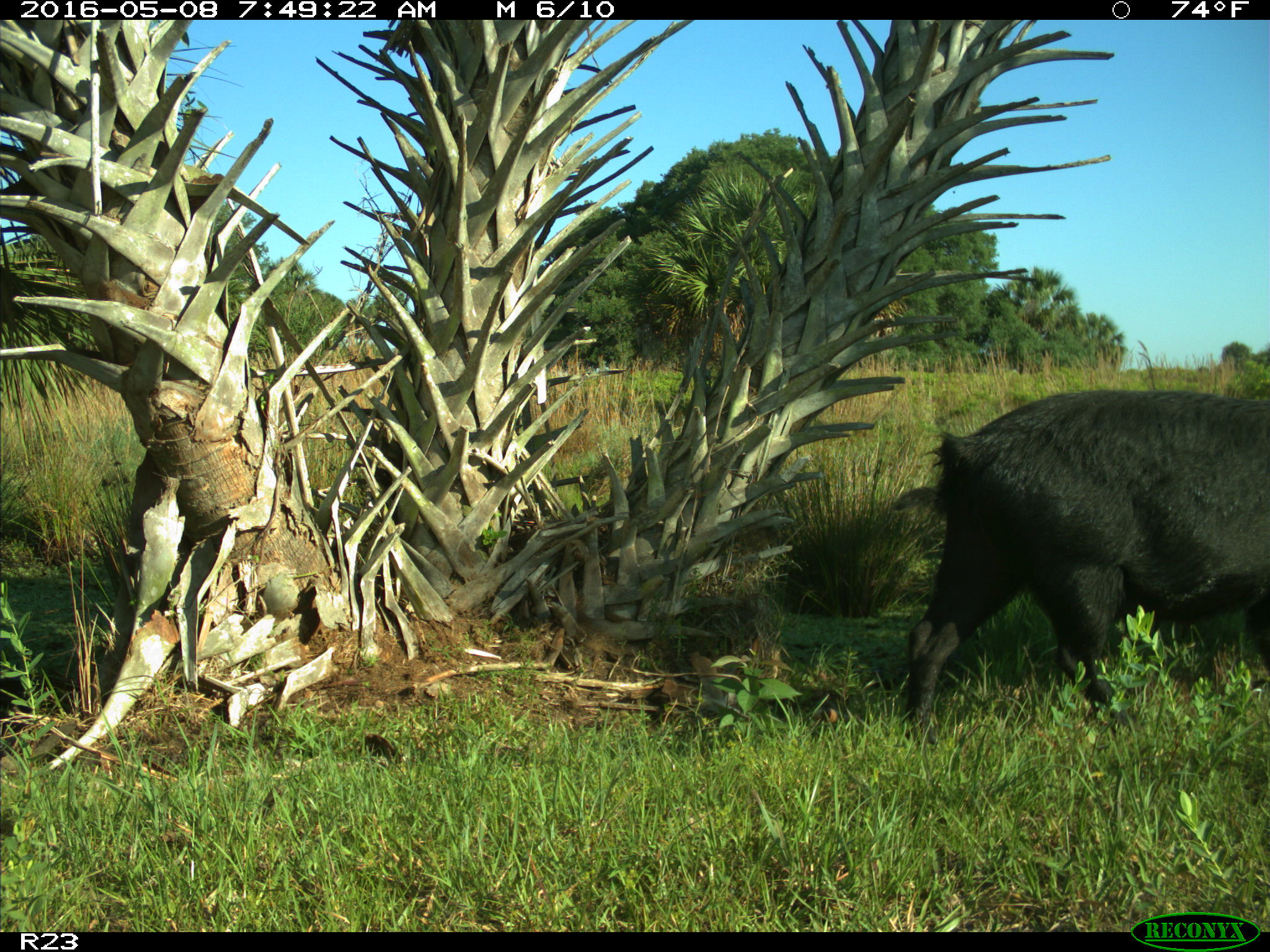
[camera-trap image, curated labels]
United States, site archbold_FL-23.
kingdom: Animalia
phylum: Chordata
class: Mammalia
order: Artiodactyla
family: Suidae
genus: Sus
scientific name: Sus scrofa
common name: wild boar